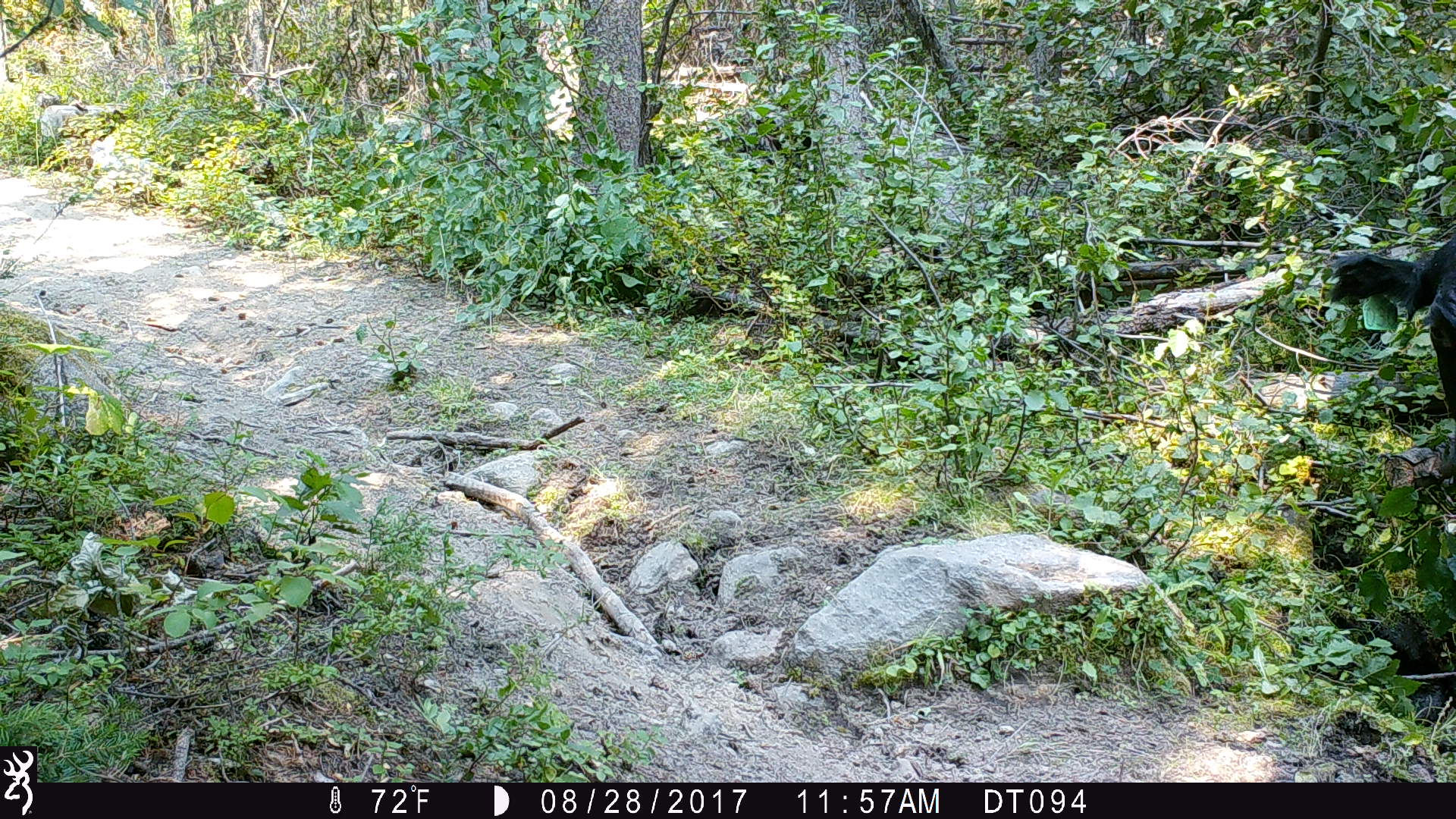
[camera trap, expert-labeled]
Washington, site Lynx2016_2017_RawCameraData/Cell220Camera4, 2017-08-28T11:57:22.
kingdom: Animalia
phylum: Chordata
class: Mammalia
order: Artiodactyla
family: Bovidae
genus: Bos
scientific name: Bos taurus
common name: domestic cattle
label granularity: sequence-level